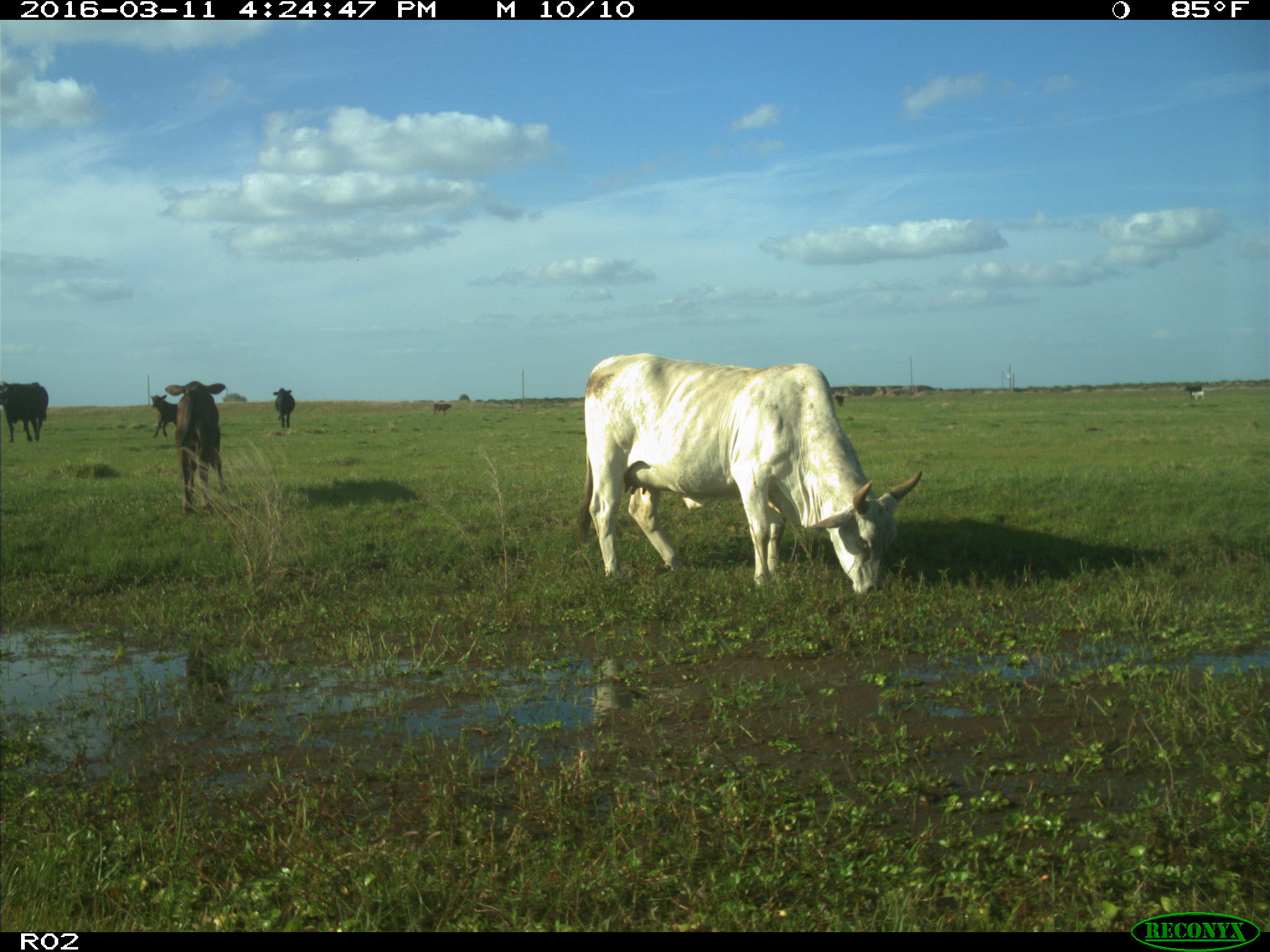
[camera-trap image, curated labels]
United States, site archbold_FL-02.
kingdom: Animalia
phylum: Chordata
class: Mammalia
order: Artiodactyla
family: Bovidae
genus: Bos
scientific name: Bos taurus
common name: domestic cow